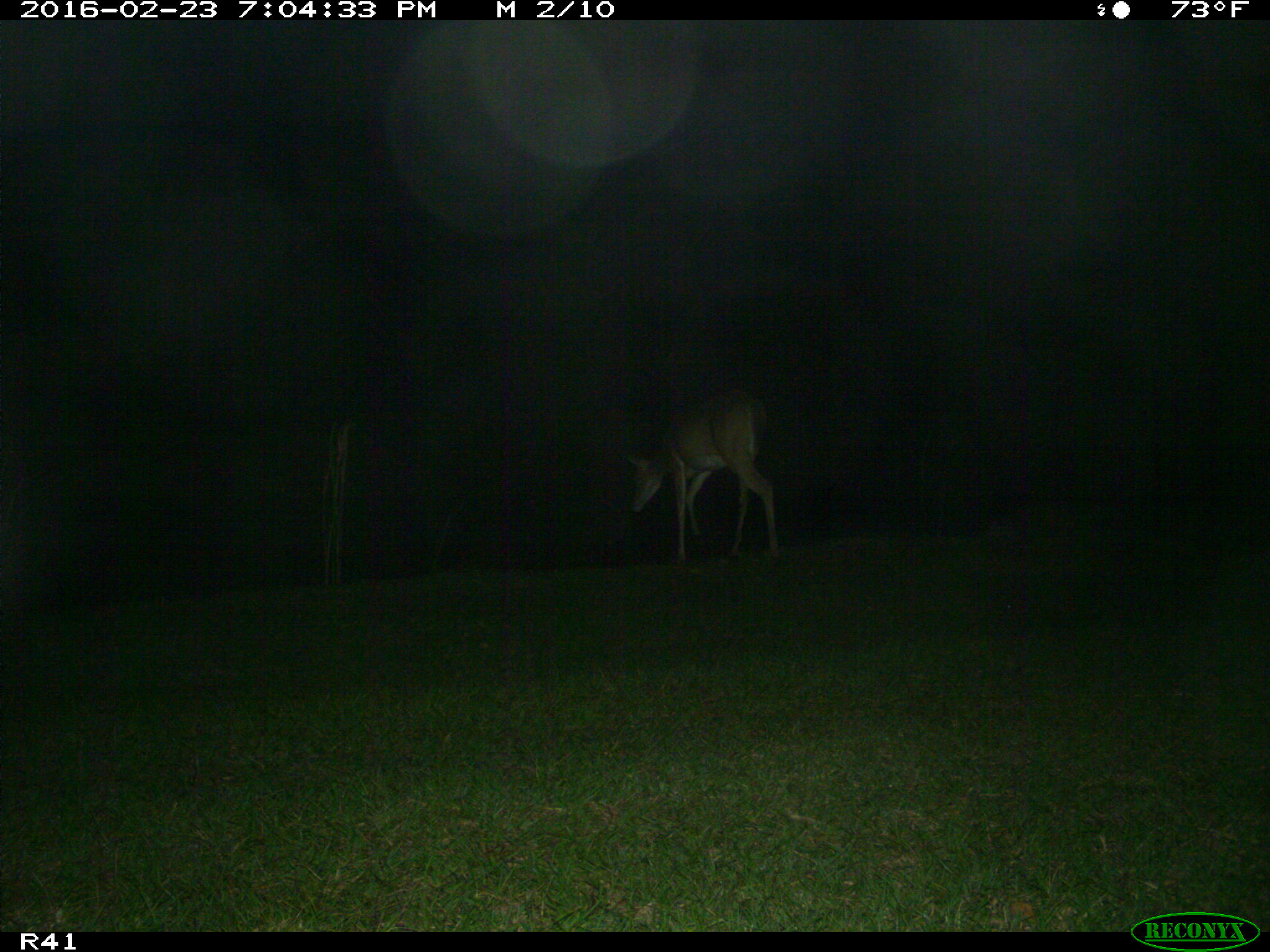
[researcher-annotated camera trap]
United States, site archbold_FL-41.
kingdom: Animalia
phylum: Chordata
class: Mammalia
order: Artiodactyla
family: Cervidae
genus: Odocoileus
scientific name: Odocoileus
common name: deer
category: unidentified deer